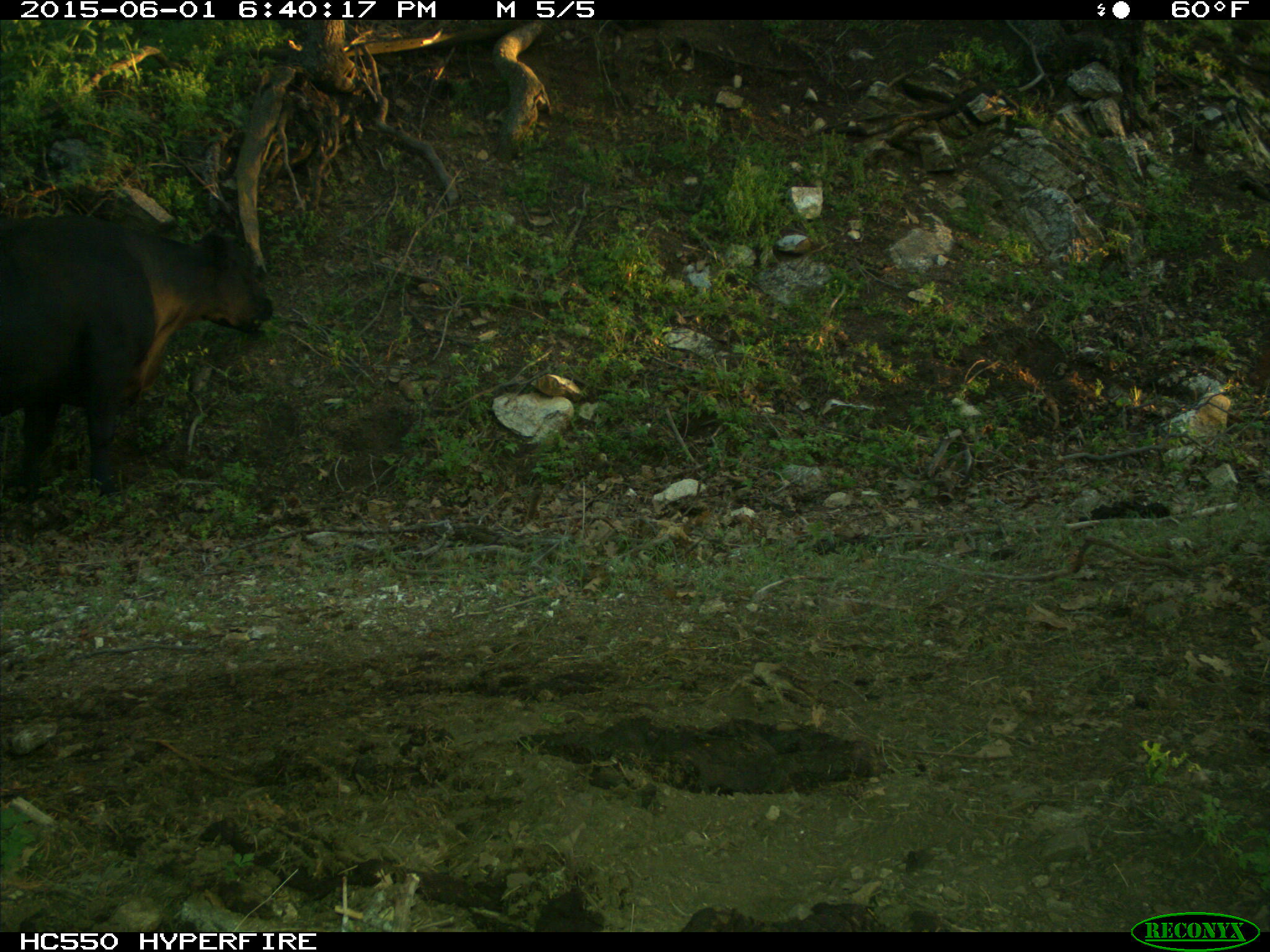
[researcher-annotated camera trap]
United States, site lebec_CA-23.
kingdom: Animalia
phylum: Chordata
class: Mammalia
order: Artiodactyla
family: Bovidae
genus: Bos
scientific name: Bos taurus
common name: domestic cow